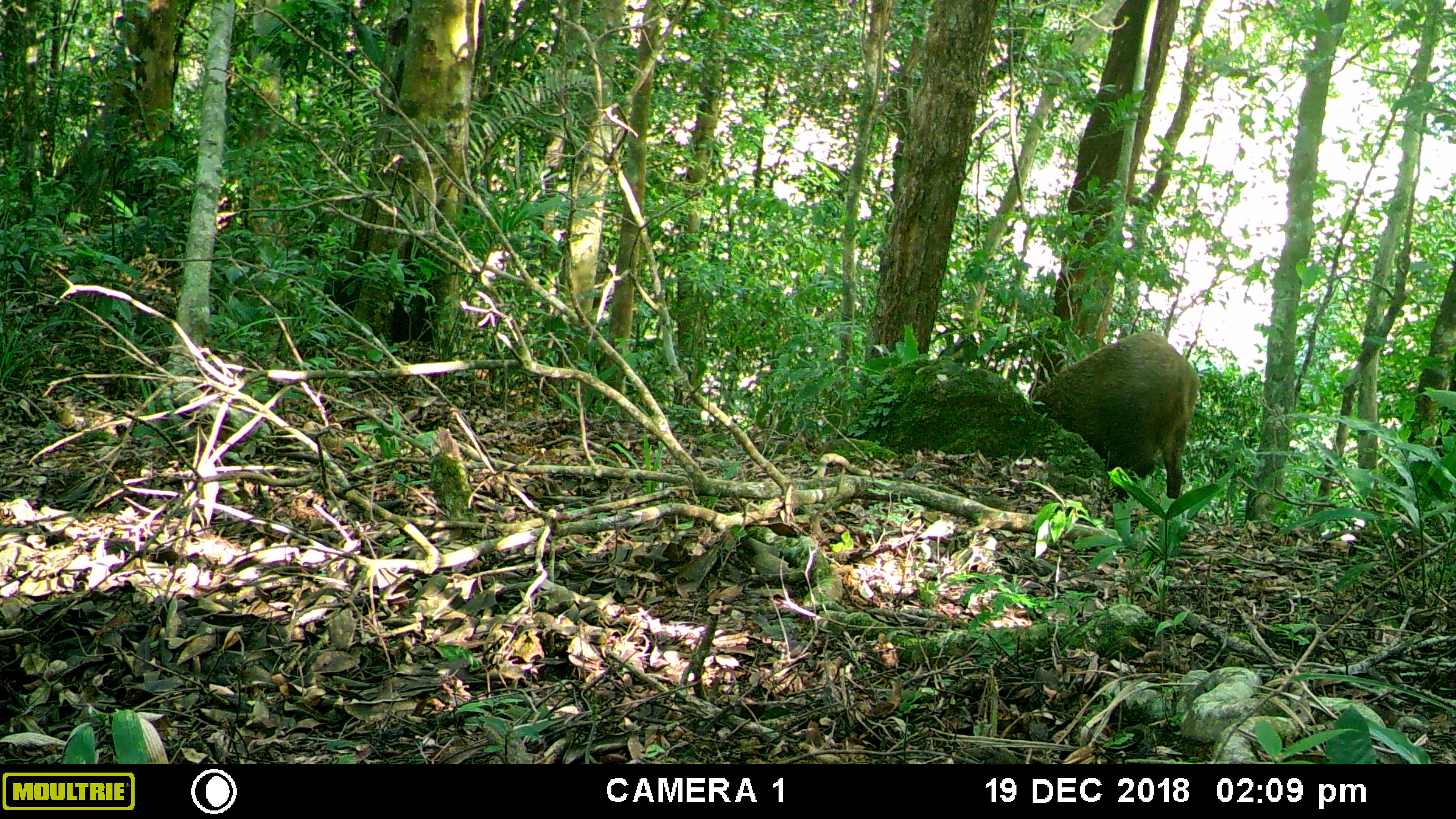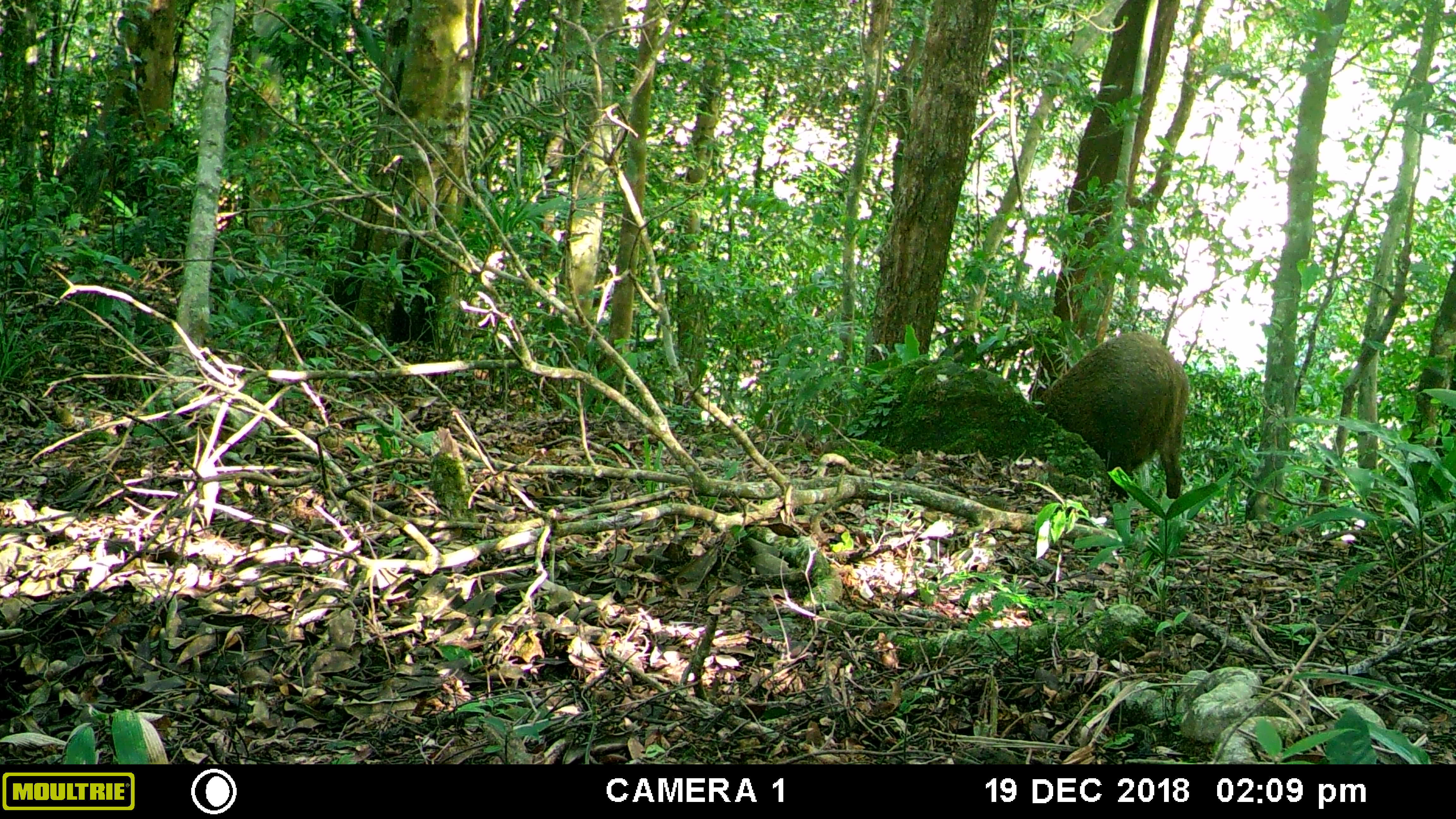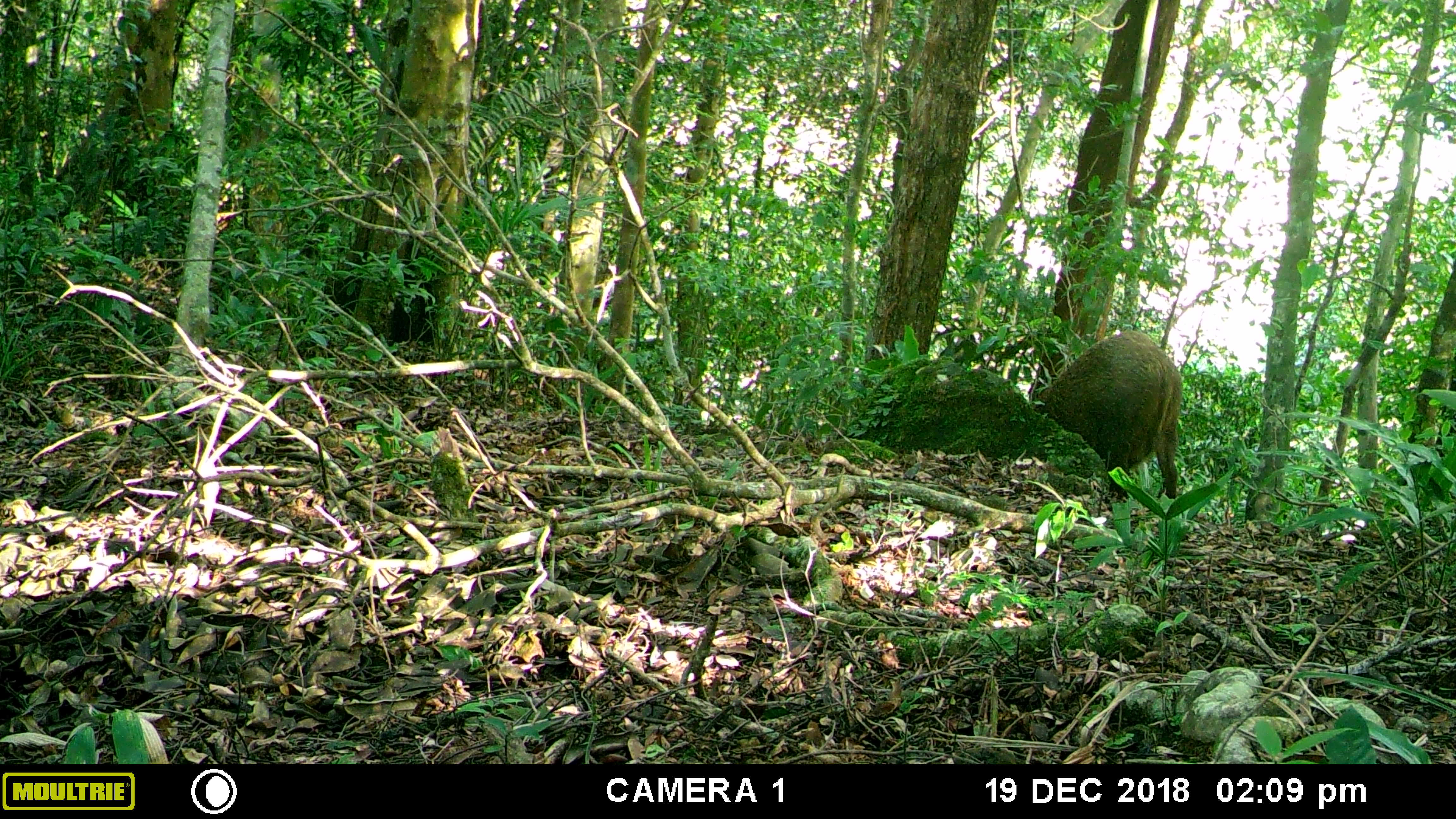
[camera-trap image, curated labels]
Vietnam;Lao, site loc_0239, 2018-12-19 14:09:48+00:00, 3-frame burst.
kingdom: Animalia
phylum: Chordata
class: Mammalia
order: Artiodactyla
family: Suidae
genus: Sus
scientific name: Sus scrofa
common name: eurasian wild pig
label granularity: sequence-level